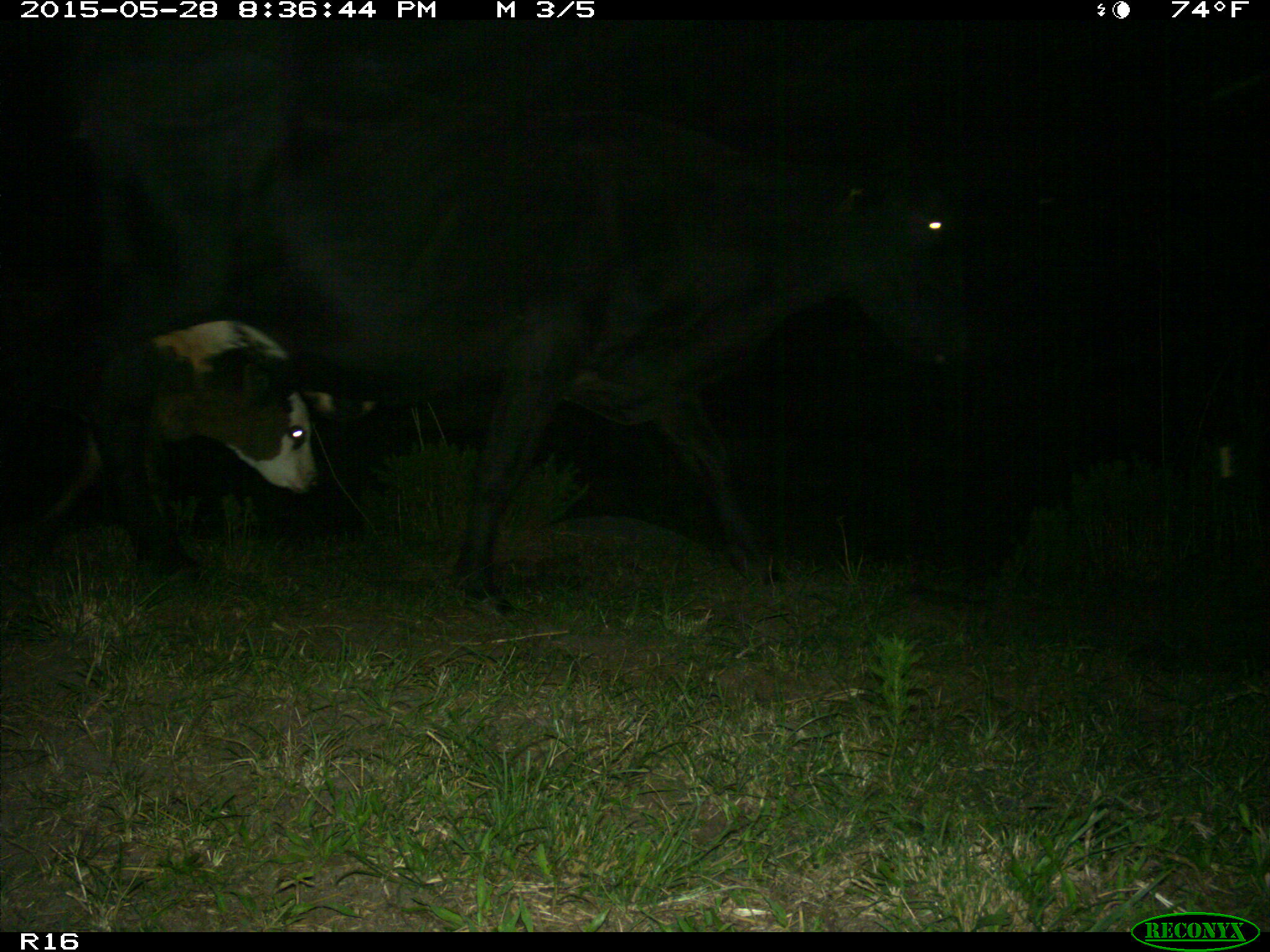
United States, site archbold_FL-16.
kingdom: Animalia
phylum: Chordata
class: Mammalia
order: Artiodactyla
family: Bovidae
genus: Bos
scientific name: Bos taurus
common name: domestic cow